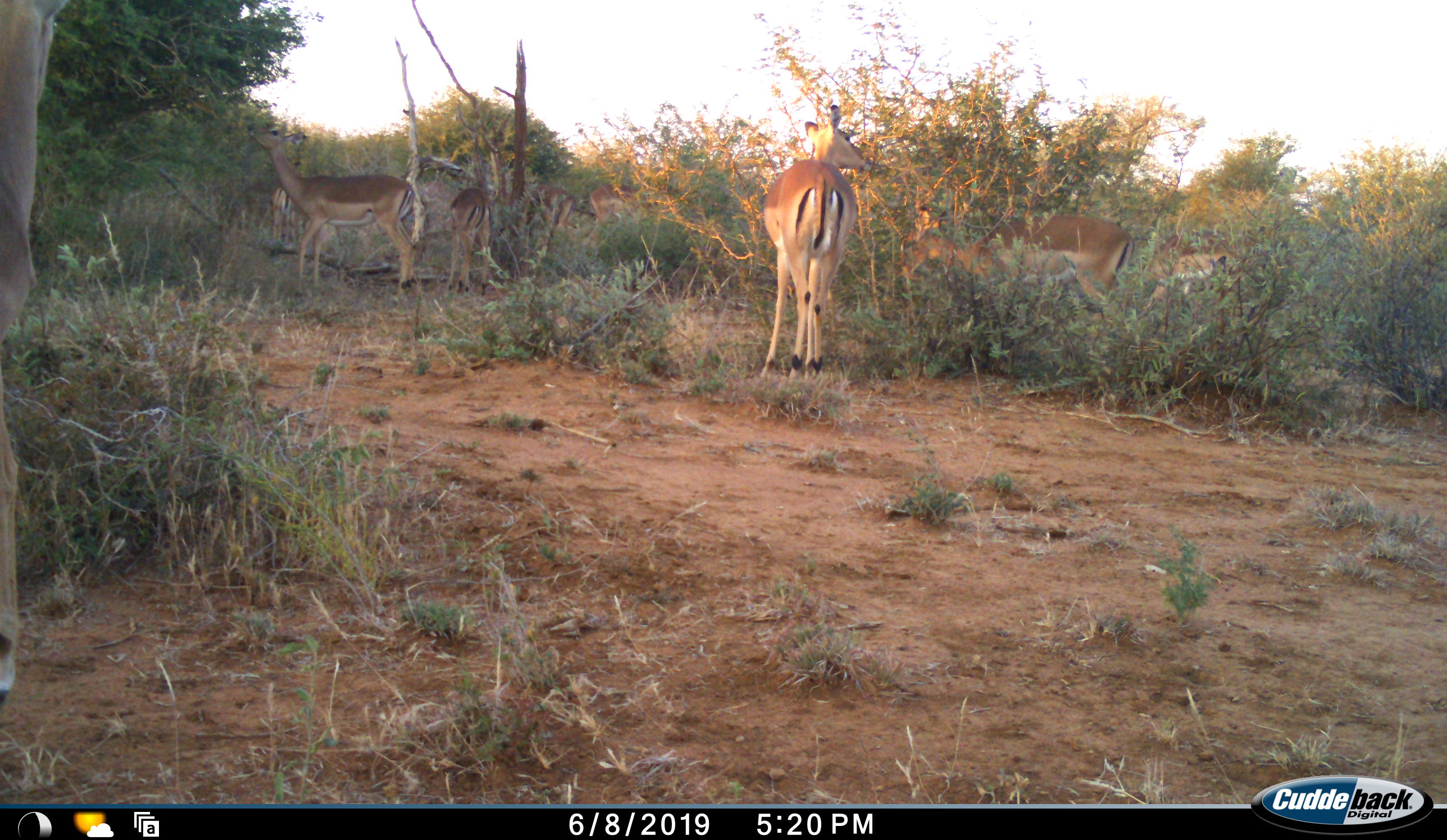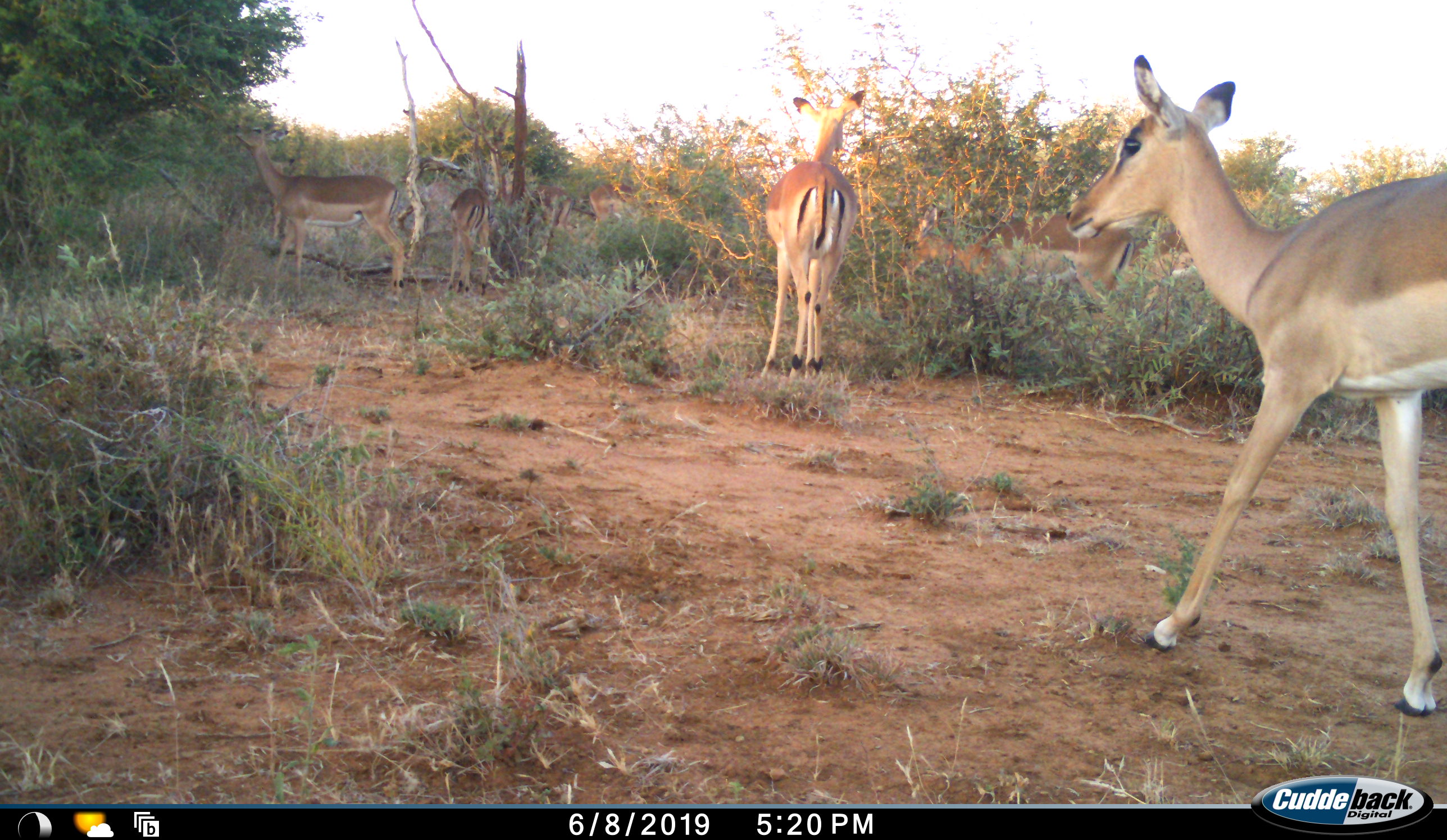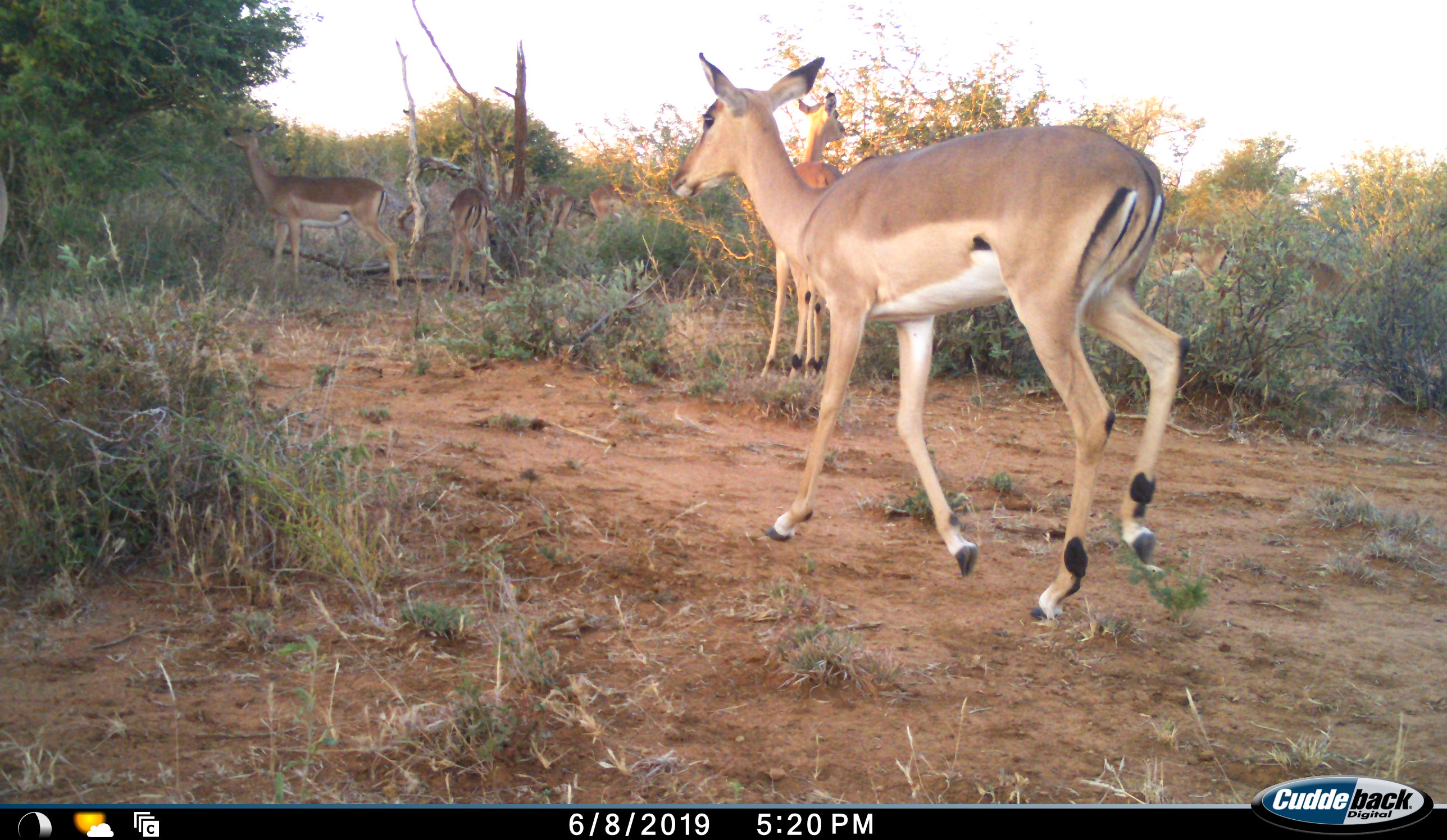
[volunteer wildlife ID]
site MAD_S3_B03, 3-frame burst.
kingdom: Animalia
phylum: Chordata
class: Mammalia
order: Artiodactyla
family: Bovidae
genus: Aepyceros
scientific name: Aepyceros melampus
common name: impala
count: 9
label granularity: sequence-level